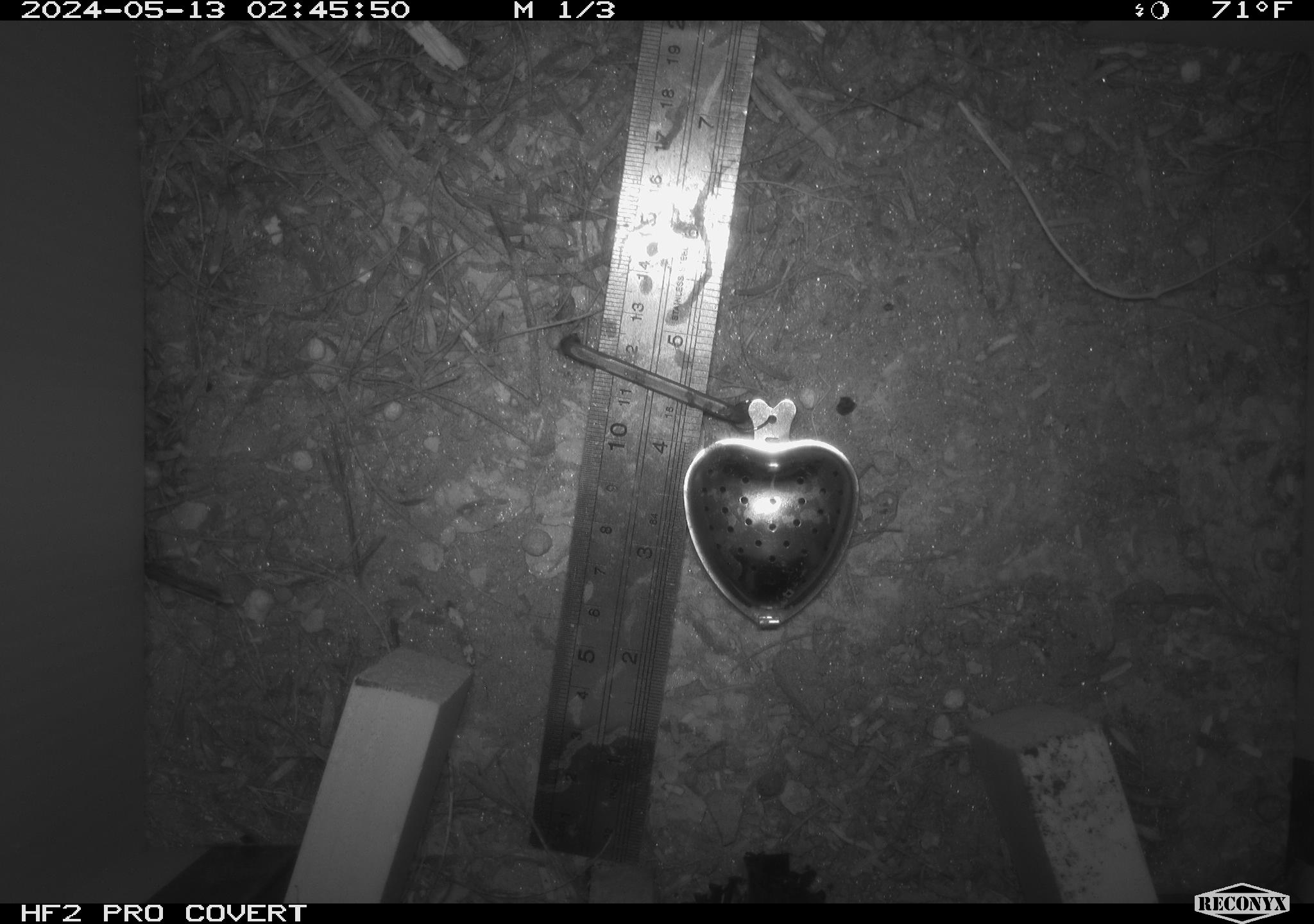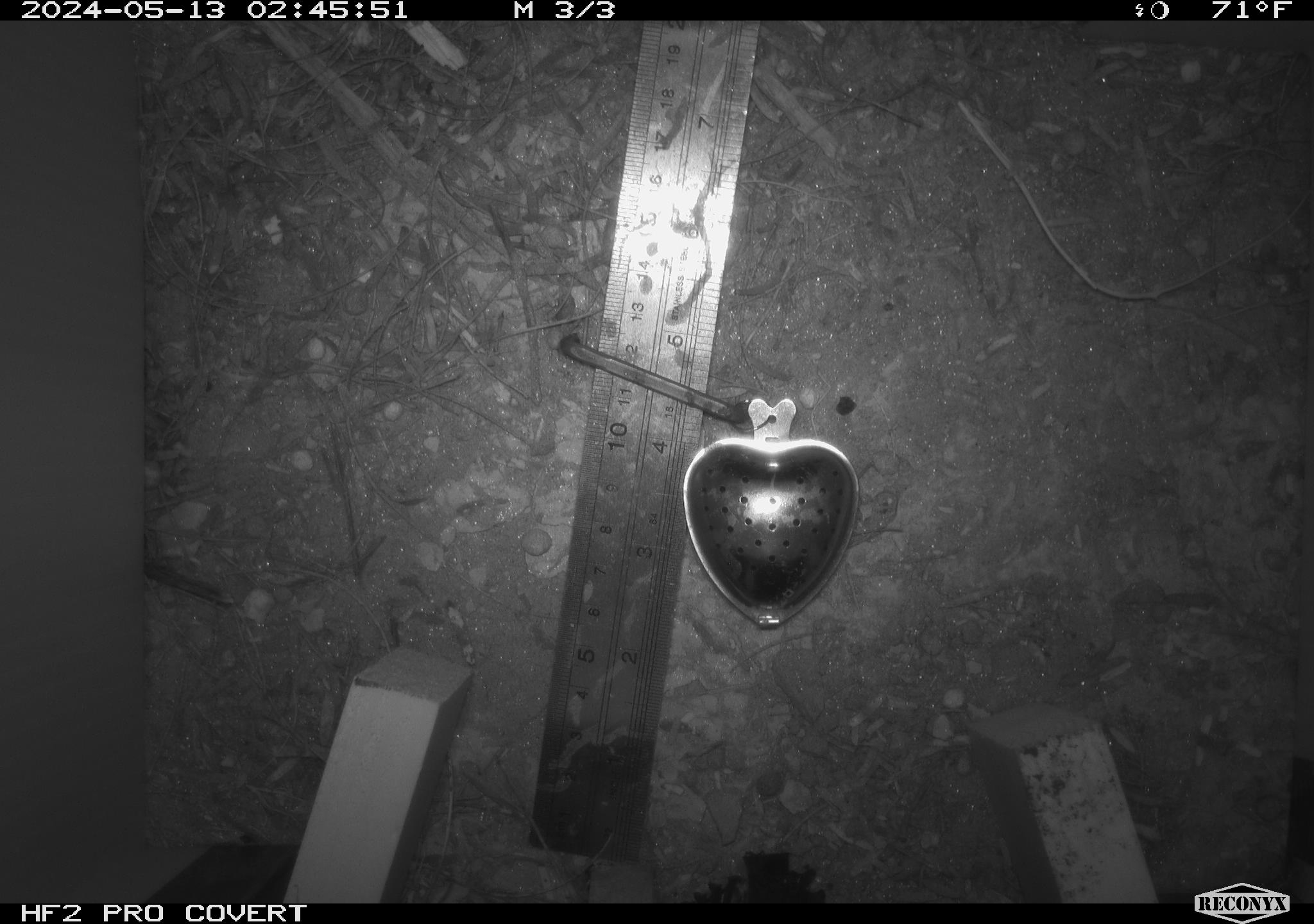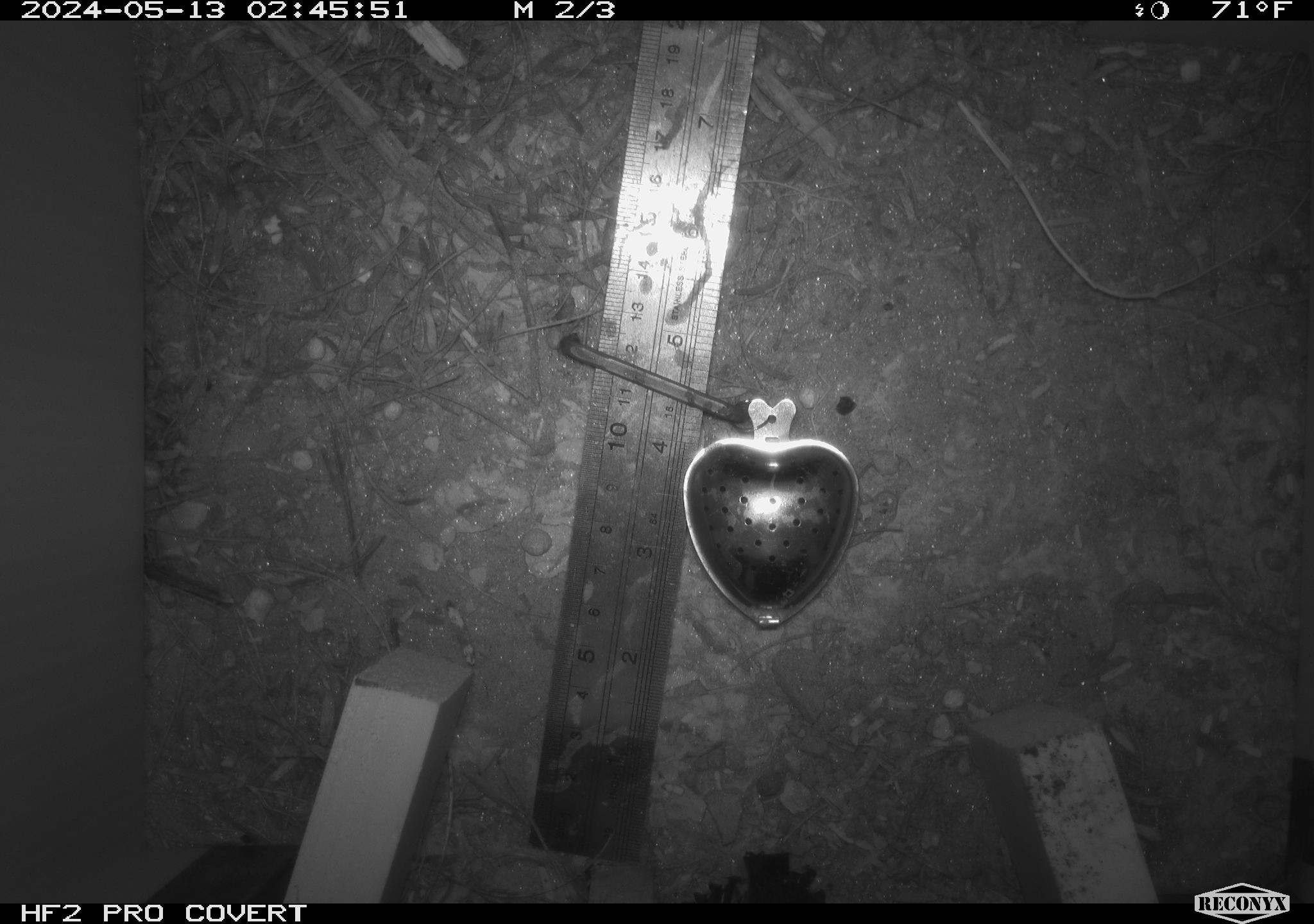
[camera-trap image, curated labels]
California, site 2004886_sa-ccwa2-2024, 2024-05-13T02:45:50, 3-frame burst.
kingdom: Animalia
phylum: Chordata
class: Mammalia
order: Rodentia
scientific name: Rodentia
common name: woodrat or rat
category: woodrat or rat species